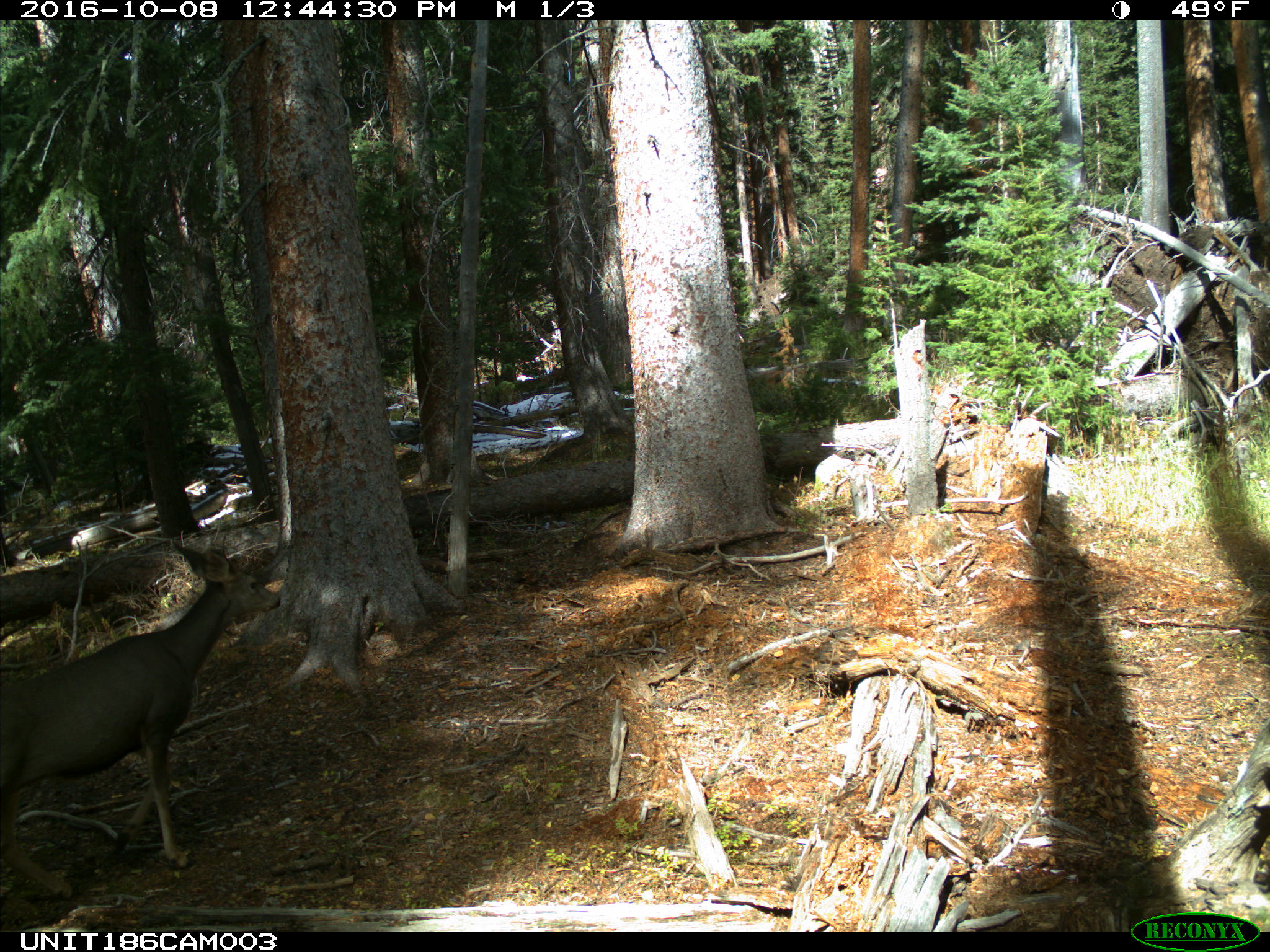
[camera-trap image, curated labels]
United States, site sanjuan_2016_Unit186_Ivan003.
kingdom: Animalia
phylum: Chordata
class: Mammalia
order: Artiodactyla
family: Cervidae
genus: Odocoileus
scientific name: Odocoileus hemionus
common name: mule deer